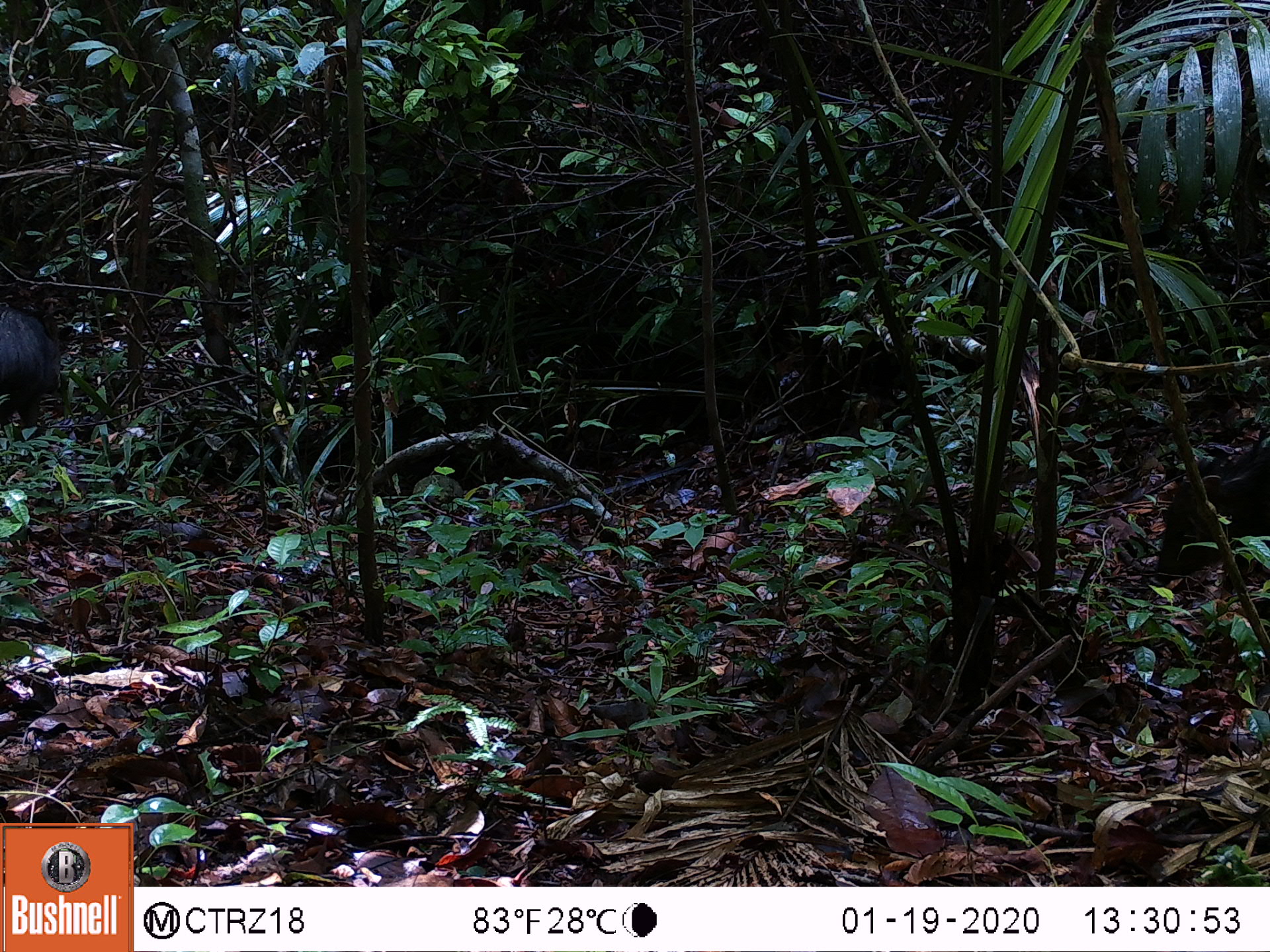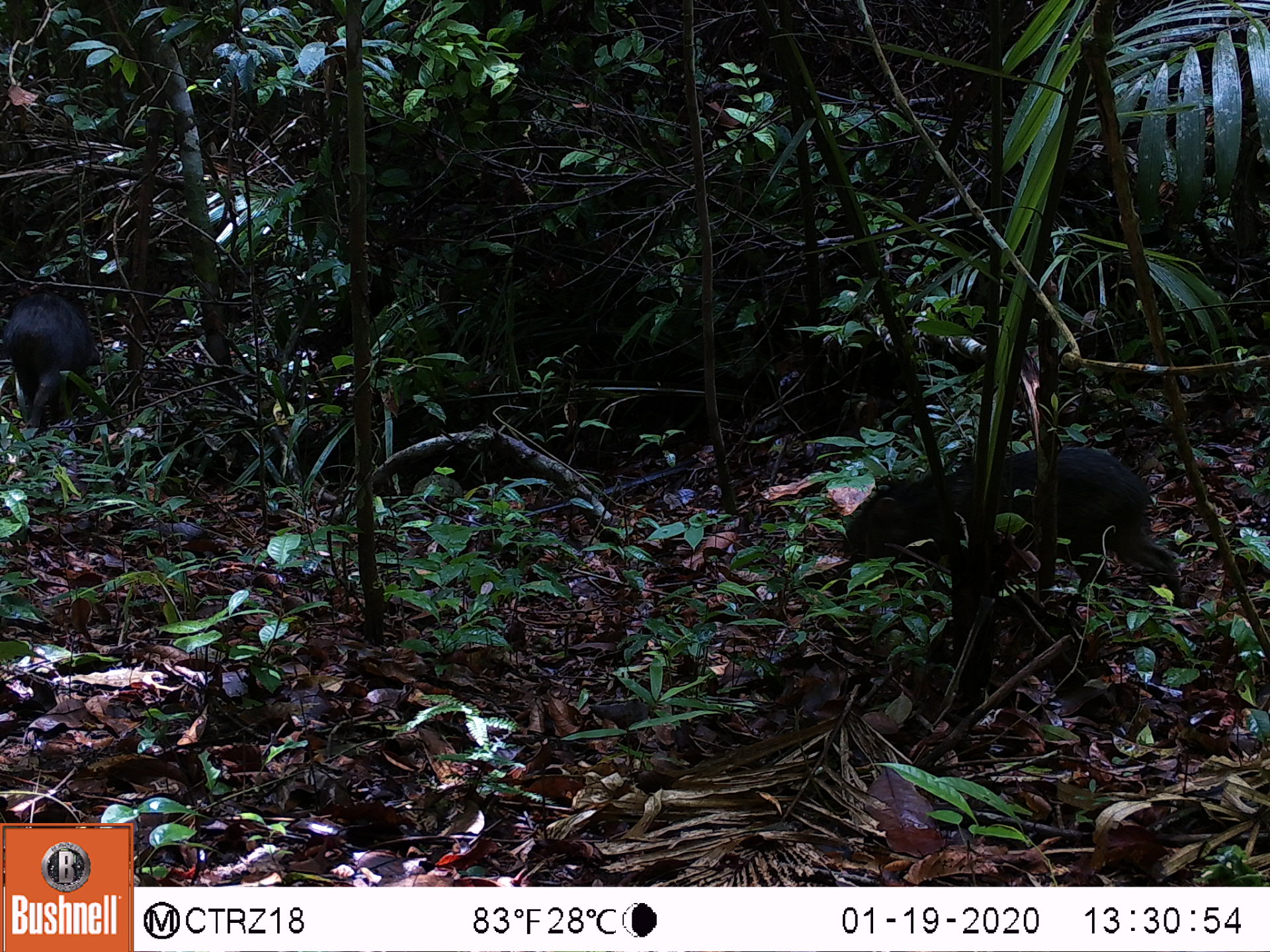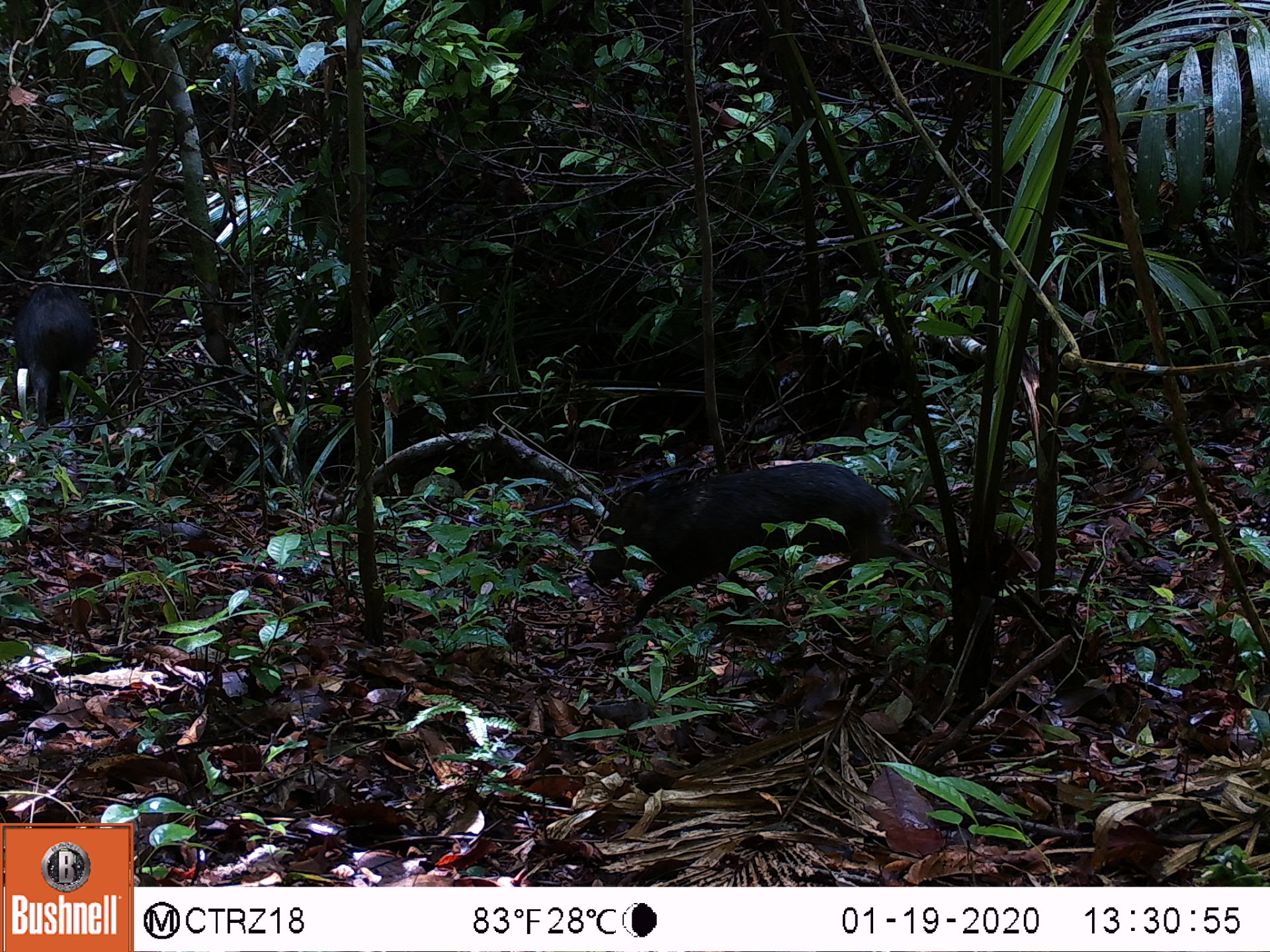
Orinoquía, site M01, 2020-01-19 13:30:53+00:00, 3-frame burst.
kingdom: Animalia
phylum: Chordata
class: Mammalia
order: Artiodactyla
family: Tayassuidae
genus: Pecari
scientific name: Pecari tajacu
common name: collared peccary